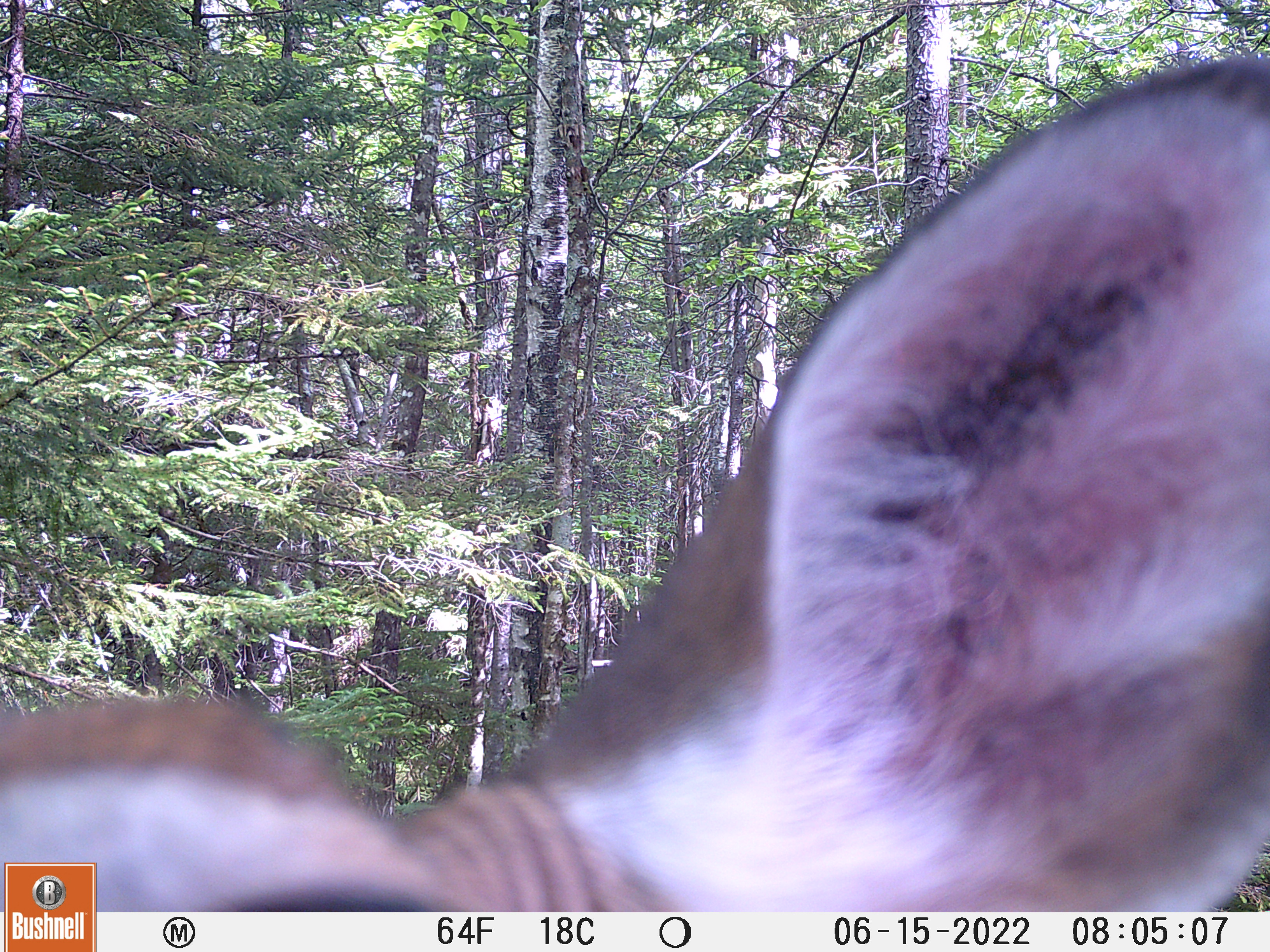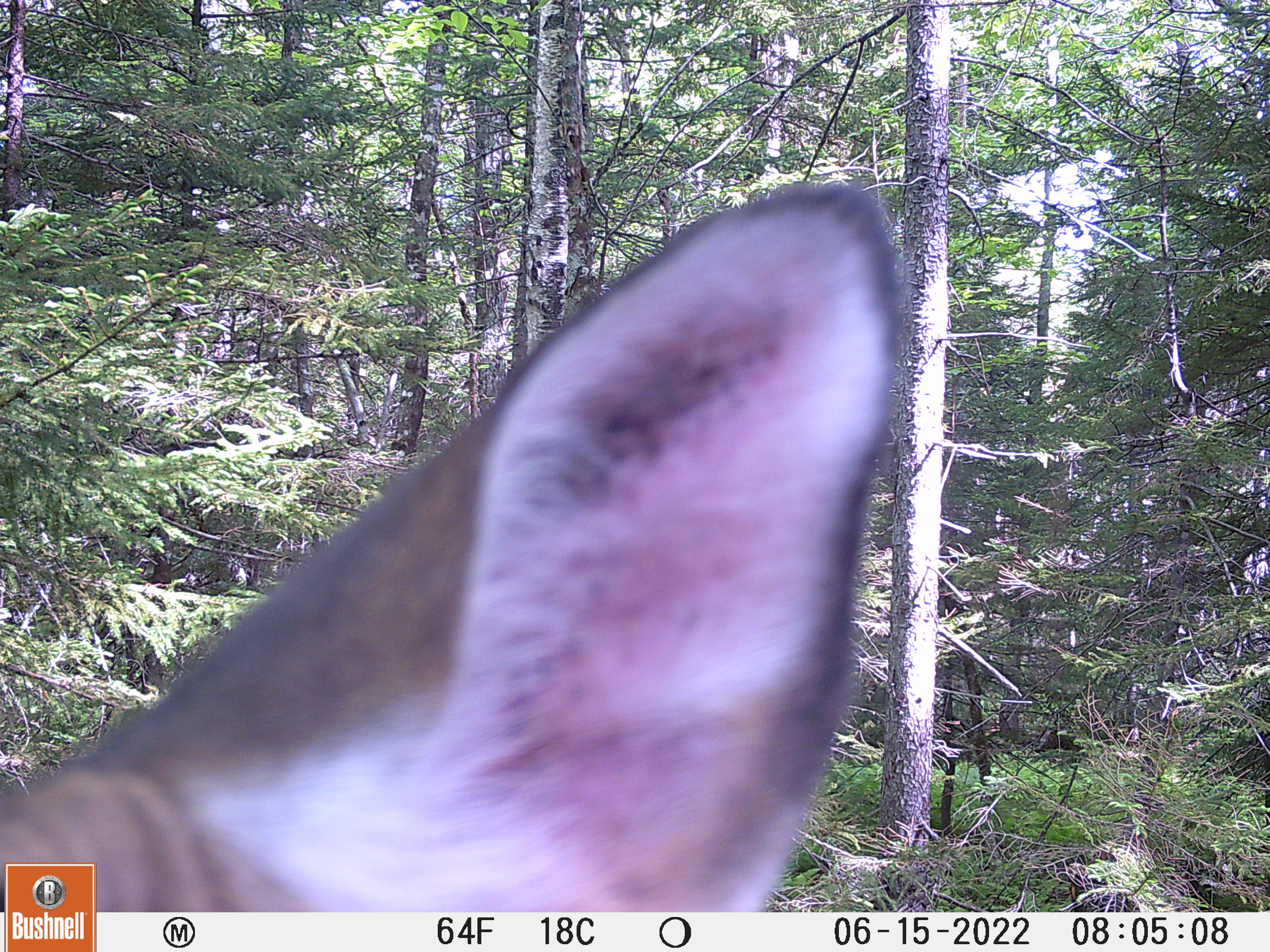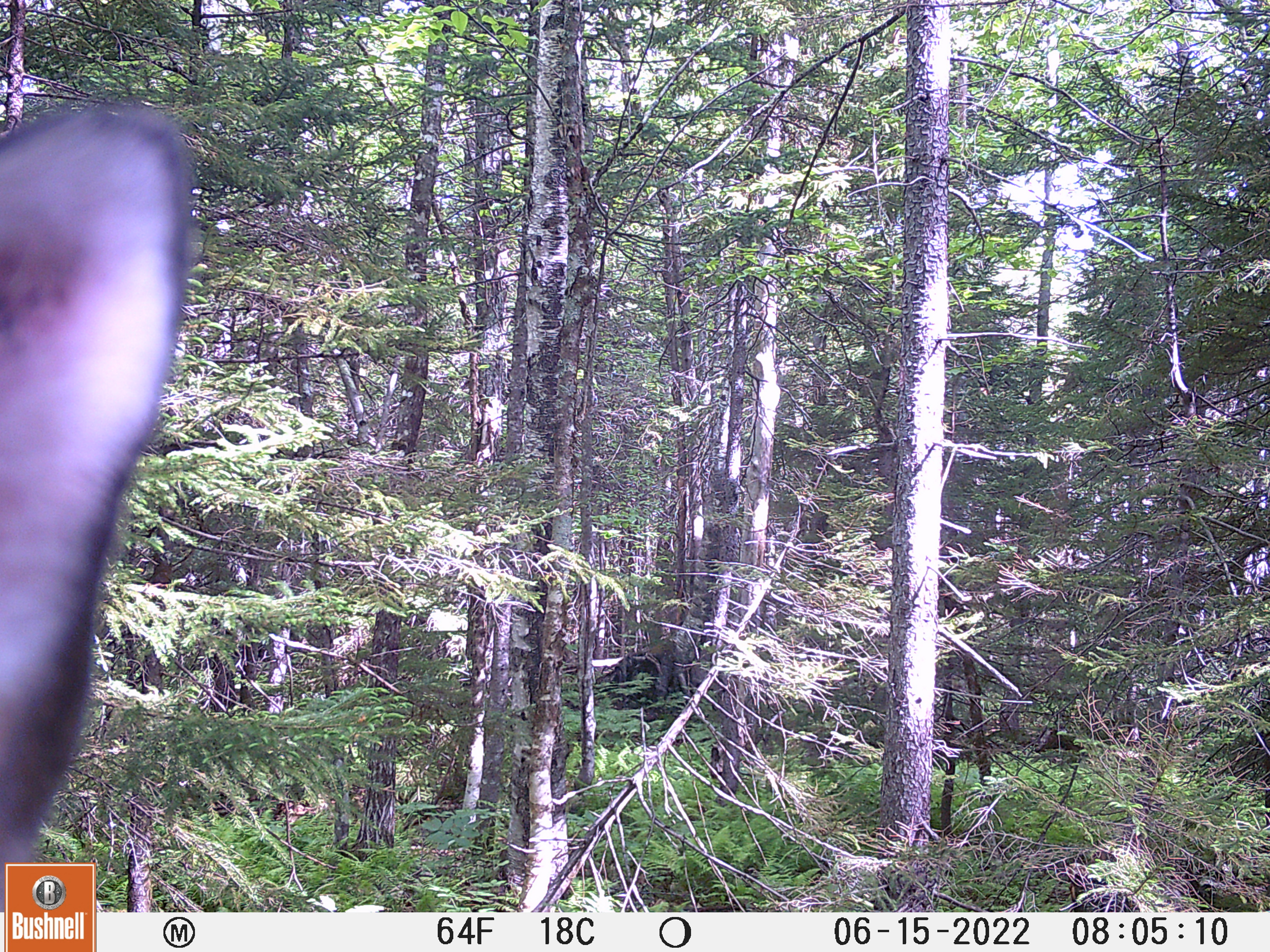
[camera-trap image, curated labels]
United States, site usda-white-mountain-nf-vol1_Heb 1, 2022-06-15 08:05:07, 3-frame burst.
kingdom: Animalia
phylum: Chordata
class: Mammalia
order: Artiodactyla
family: Cervidae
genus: Odocoileus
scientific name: Odocoileus virginianus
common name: white-tailed deer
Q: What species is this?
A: White-tailed deer (Odocoileus virginianus).